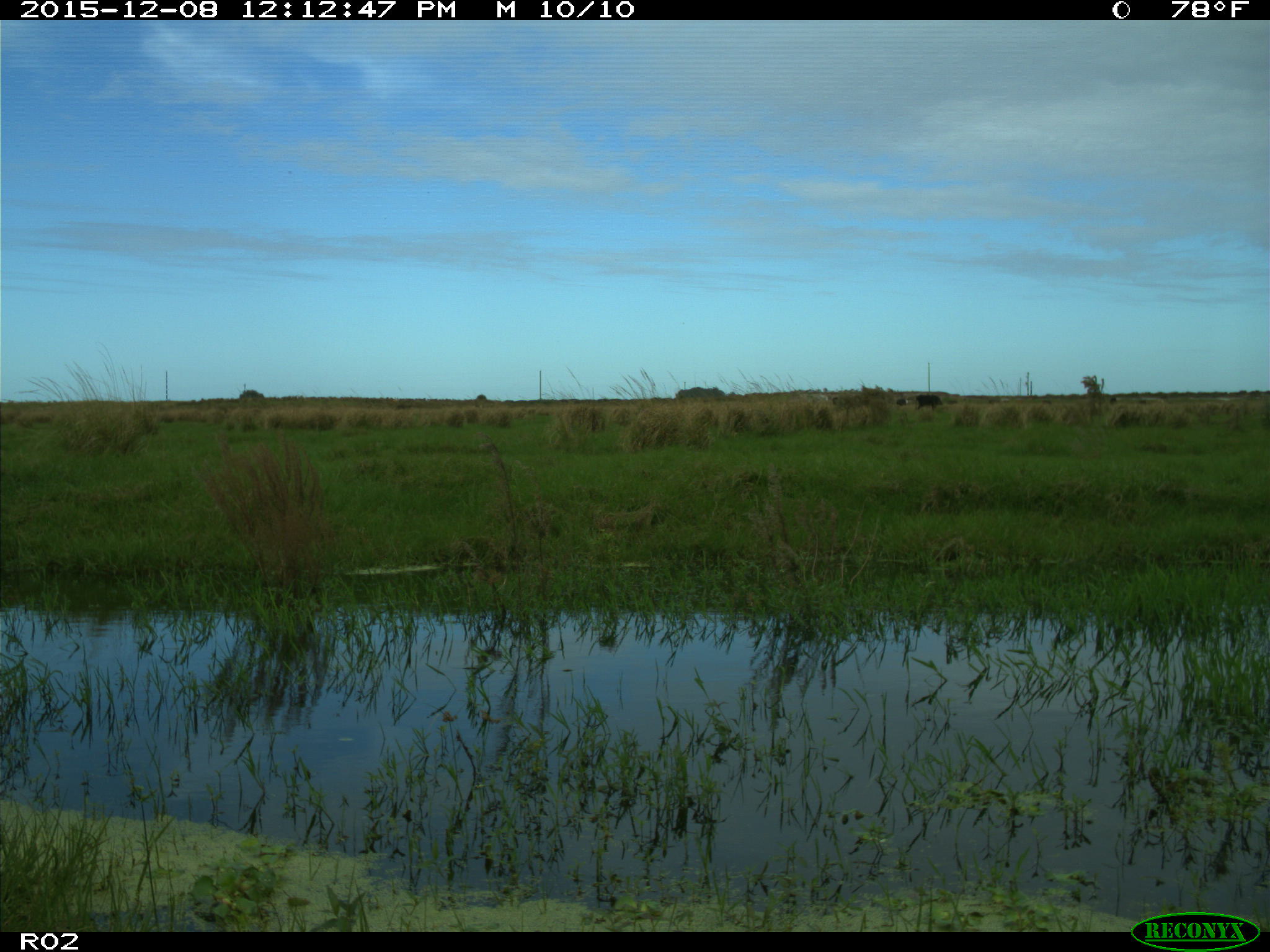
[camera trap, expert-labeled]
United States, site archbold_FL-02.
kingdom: Animalia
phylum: Chordata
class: Mammalia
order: Artiodactyla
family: Bovidae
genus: Bos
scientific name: Bos taurus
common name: domestic cow